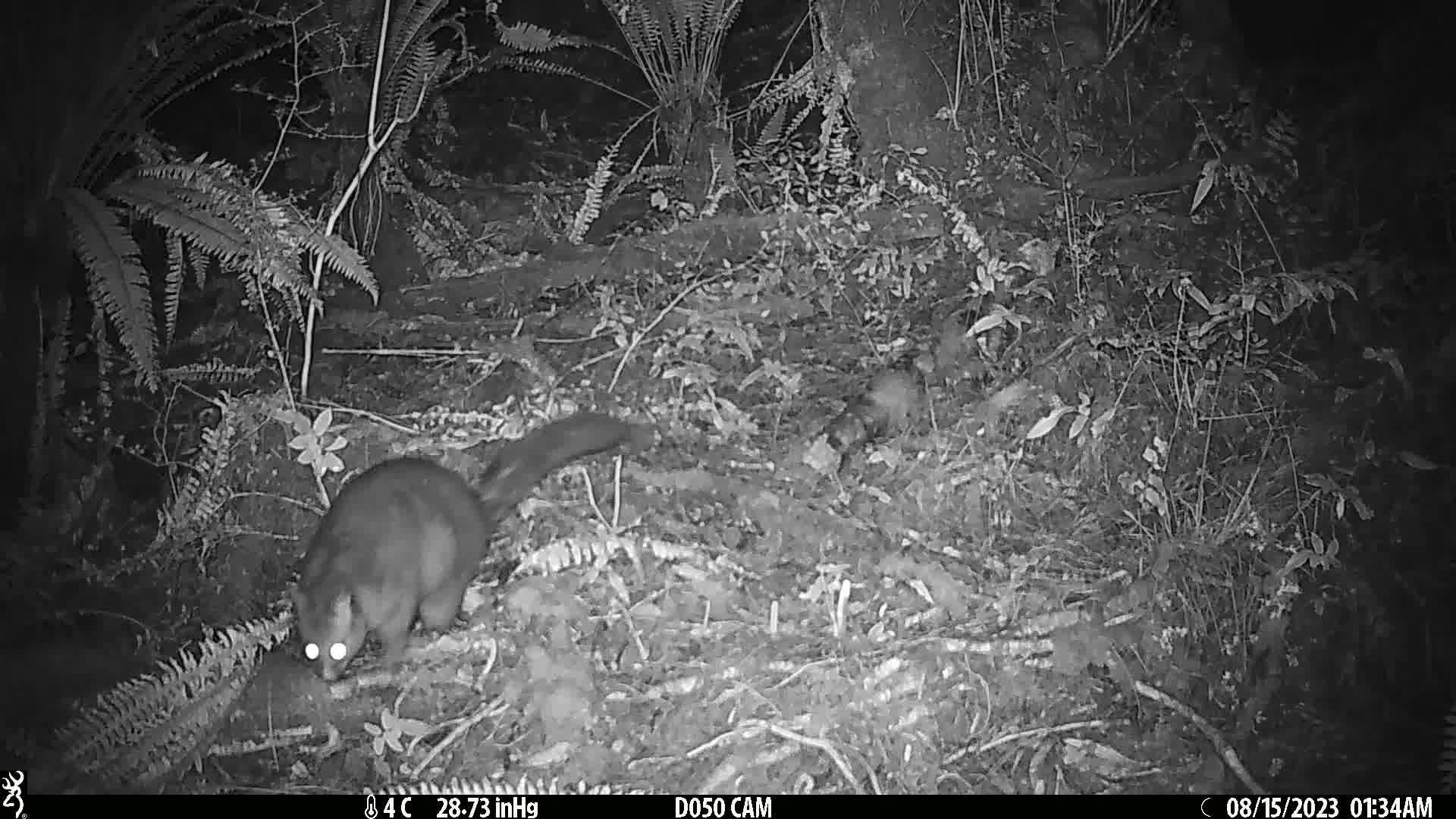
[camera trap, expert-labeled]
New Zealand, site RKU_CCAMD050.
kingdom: Animalia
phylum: Chordata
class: Mammalia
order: Diprotodontia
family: Phalangeridae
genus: Trichosurus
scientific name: Trichosurus vulpecula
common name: common brushtail possum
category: possum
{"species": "possum (common brushtail possum) (Trichosurus vulpecula)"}